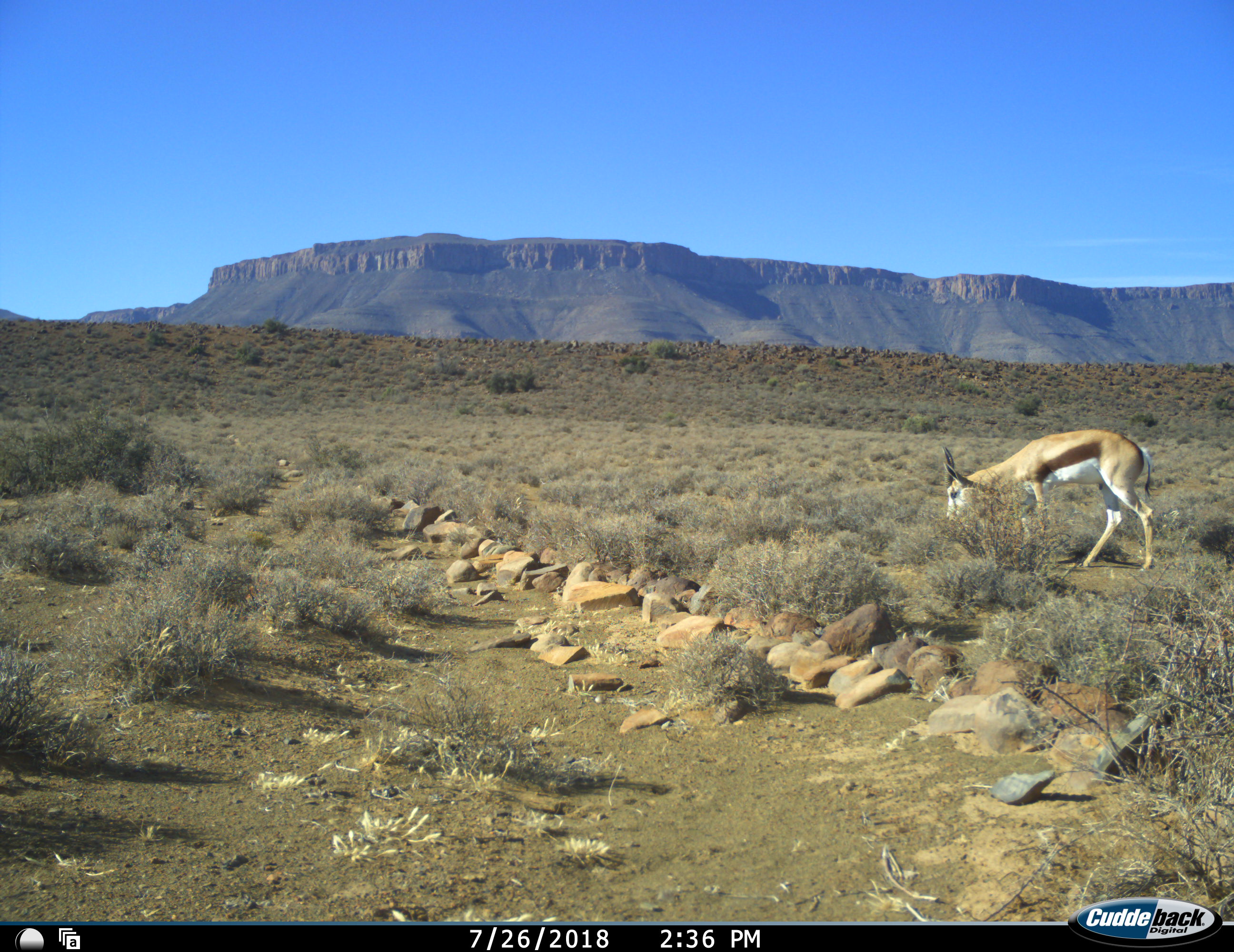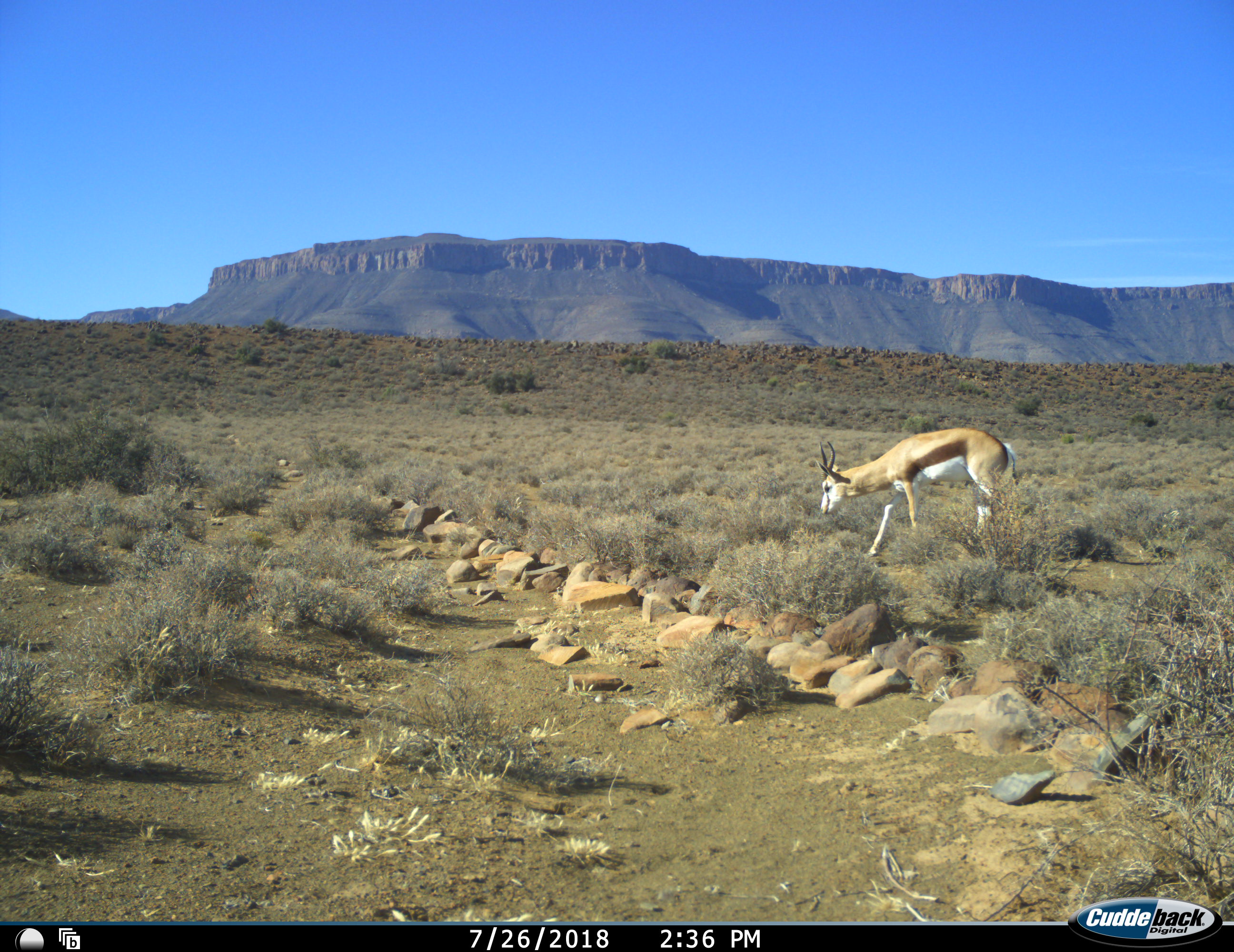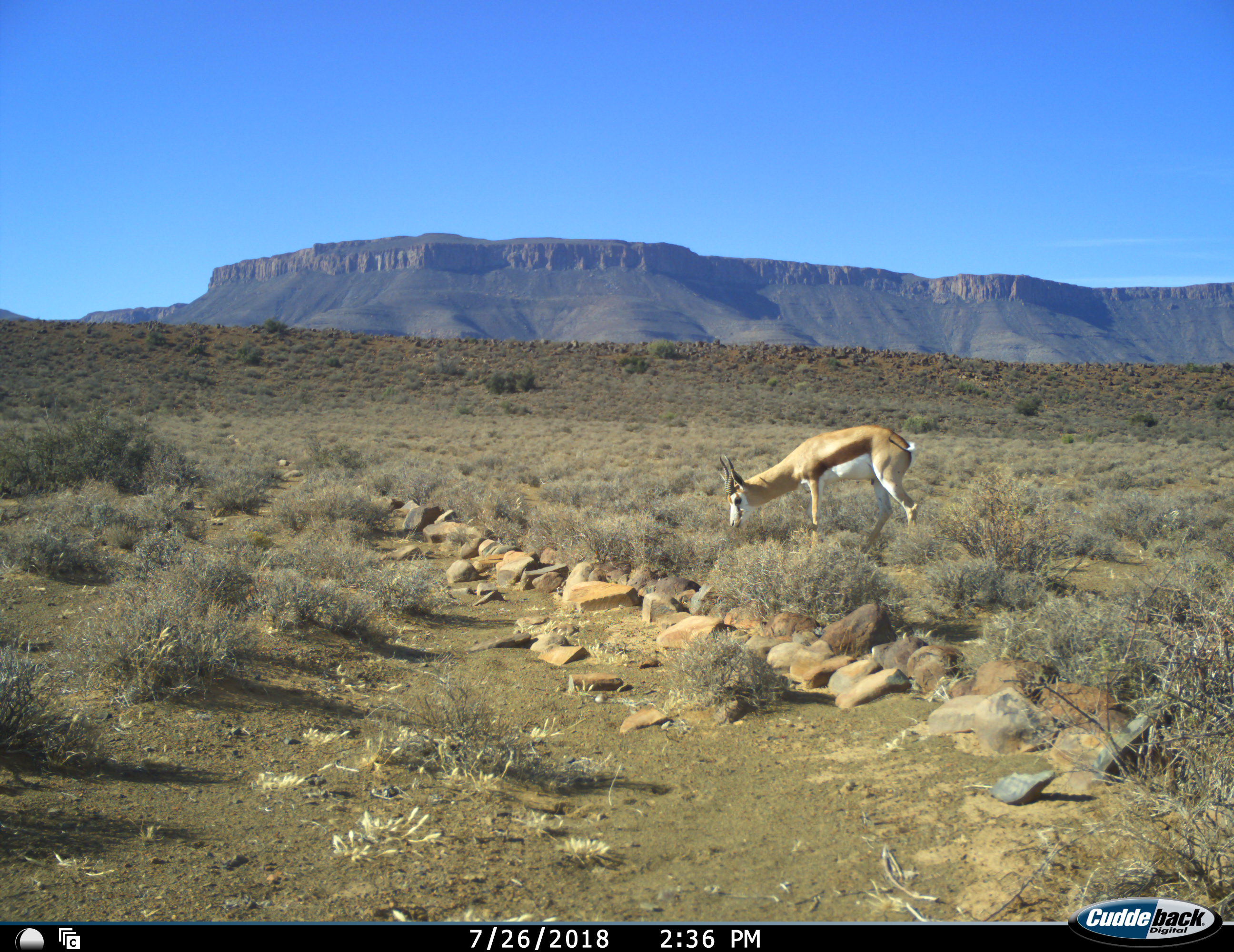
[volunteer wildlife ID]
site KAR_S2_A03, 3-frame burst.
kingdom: Animalia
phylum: Chordata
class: Mammalia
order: Artiodactyla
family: Bovidae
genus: Antidorcas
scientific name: Antidorcas marsupialis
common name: springbok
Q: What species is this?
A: Springbok (Antidorcas marsupialis).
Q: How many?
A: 1.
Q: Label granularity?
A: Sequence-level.